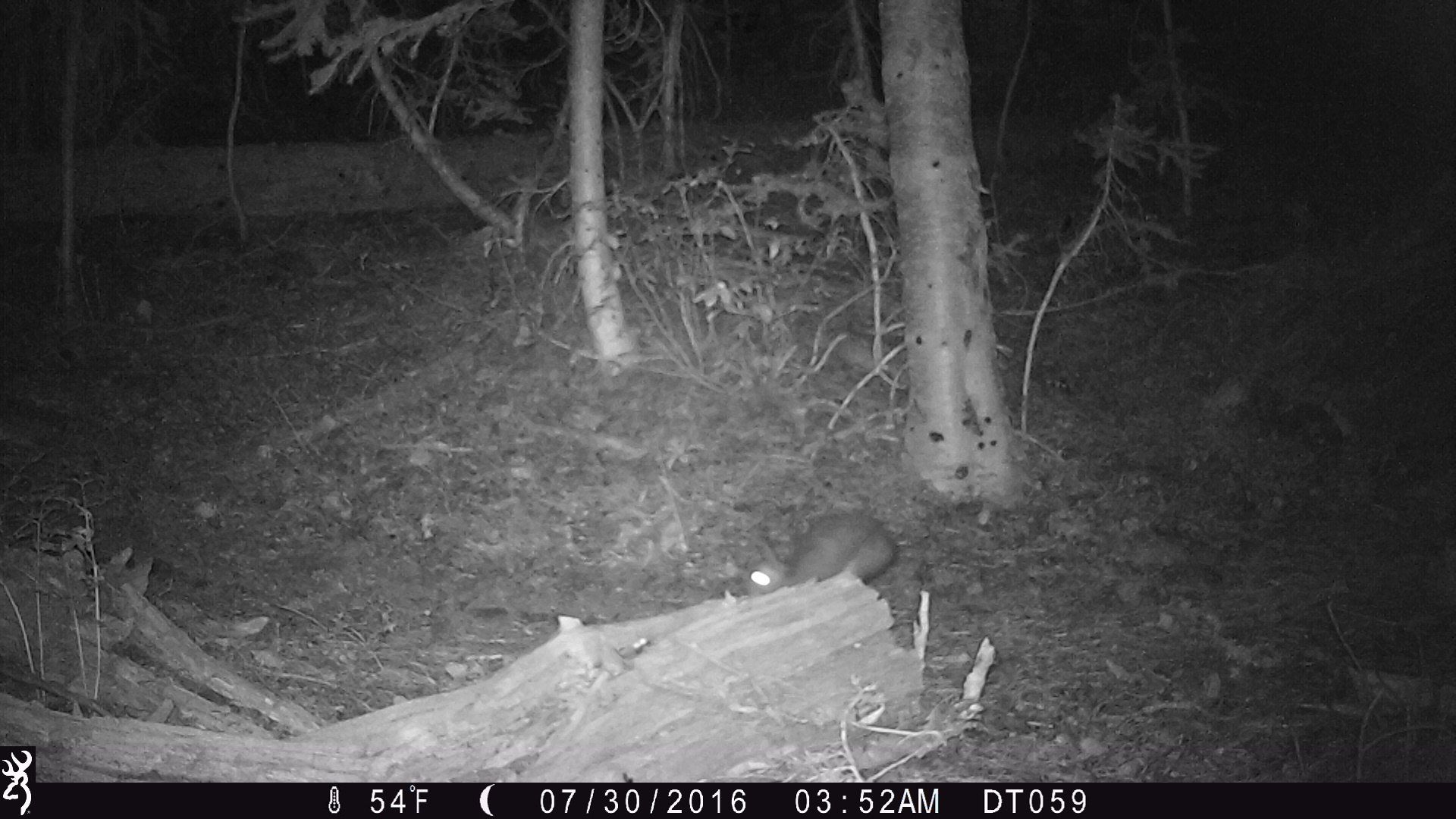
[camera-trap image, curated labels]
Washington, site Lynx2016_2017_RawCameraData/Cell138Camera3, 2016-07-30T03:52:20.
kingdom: Animalia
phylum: Chordata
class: Mammalia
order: Lagomorpha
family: Leporidae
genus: Lepus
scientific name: Lepus americanus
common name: snowshoe hare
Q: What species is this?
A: Lepus americanus (snowshoe hare).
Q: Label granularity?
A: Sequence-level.